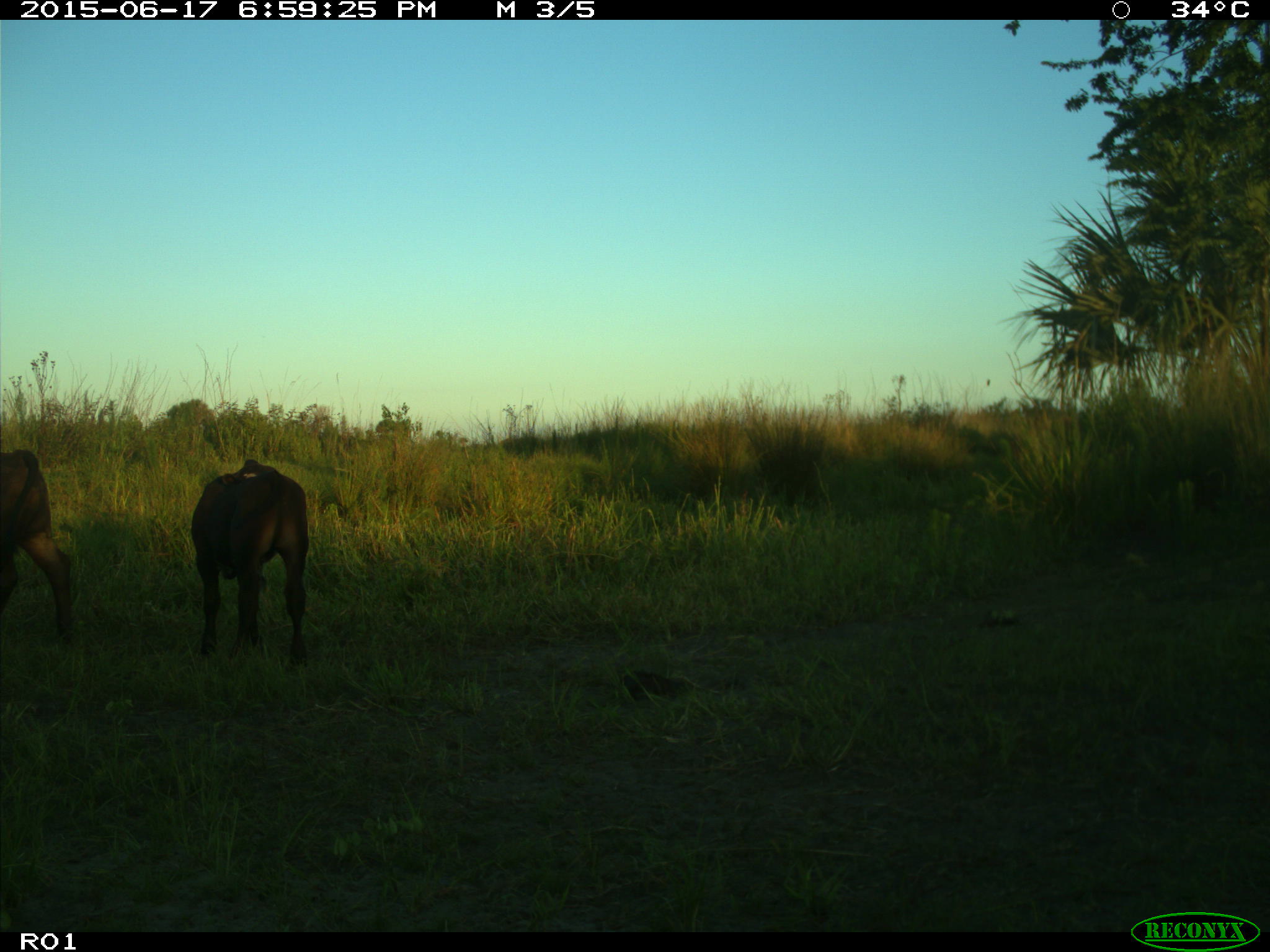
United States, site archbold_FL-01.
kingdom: Animalia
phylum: Chordata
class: Mammalia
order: Artiodactyla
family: Bovidae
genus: Bos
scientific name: Bos taurus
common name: domestic cow